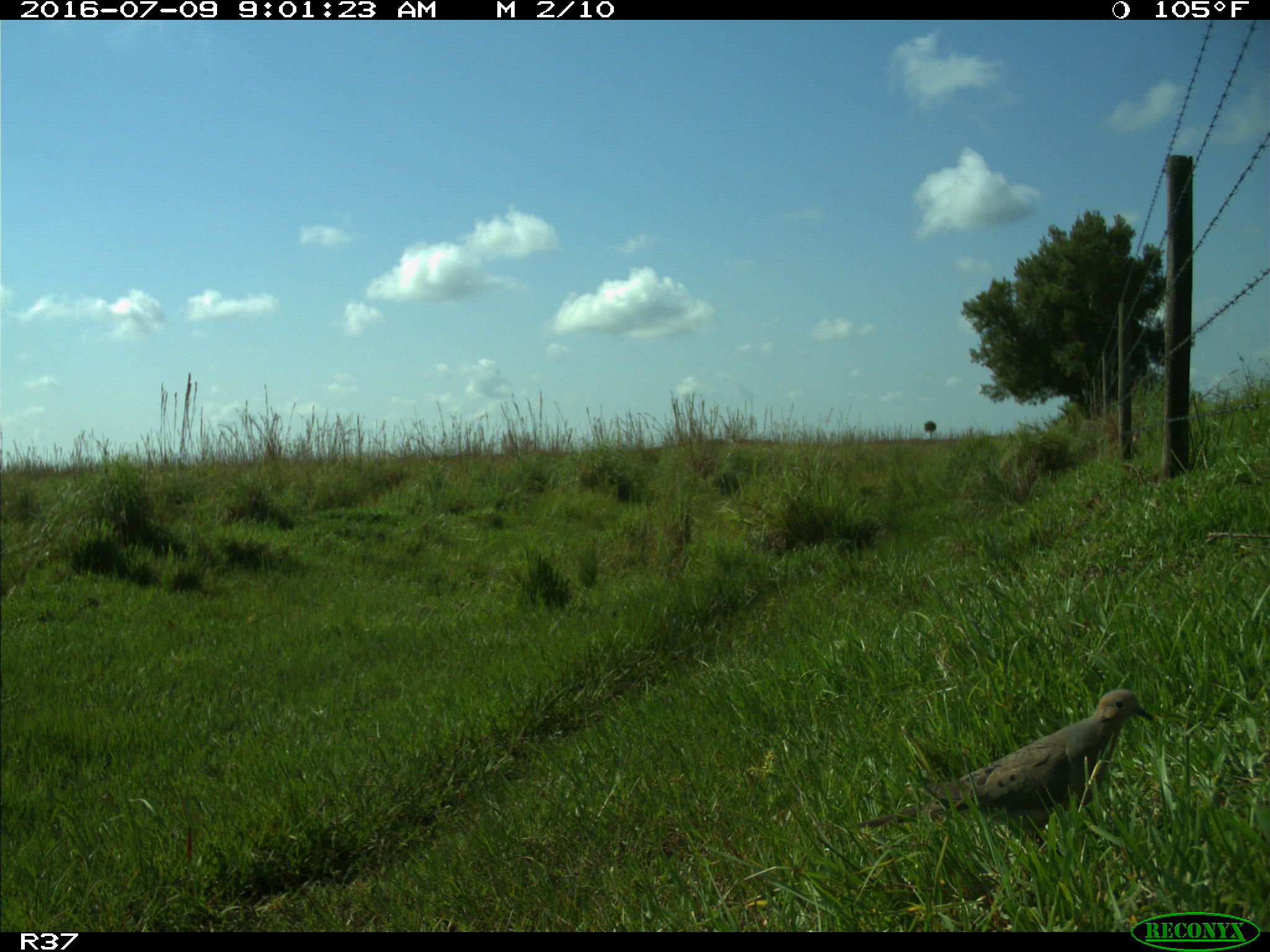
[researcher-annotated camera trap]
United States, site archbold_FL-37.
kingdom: Animalia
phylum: Chordata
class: Aves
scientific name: Aves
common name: birds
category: unidentified bird